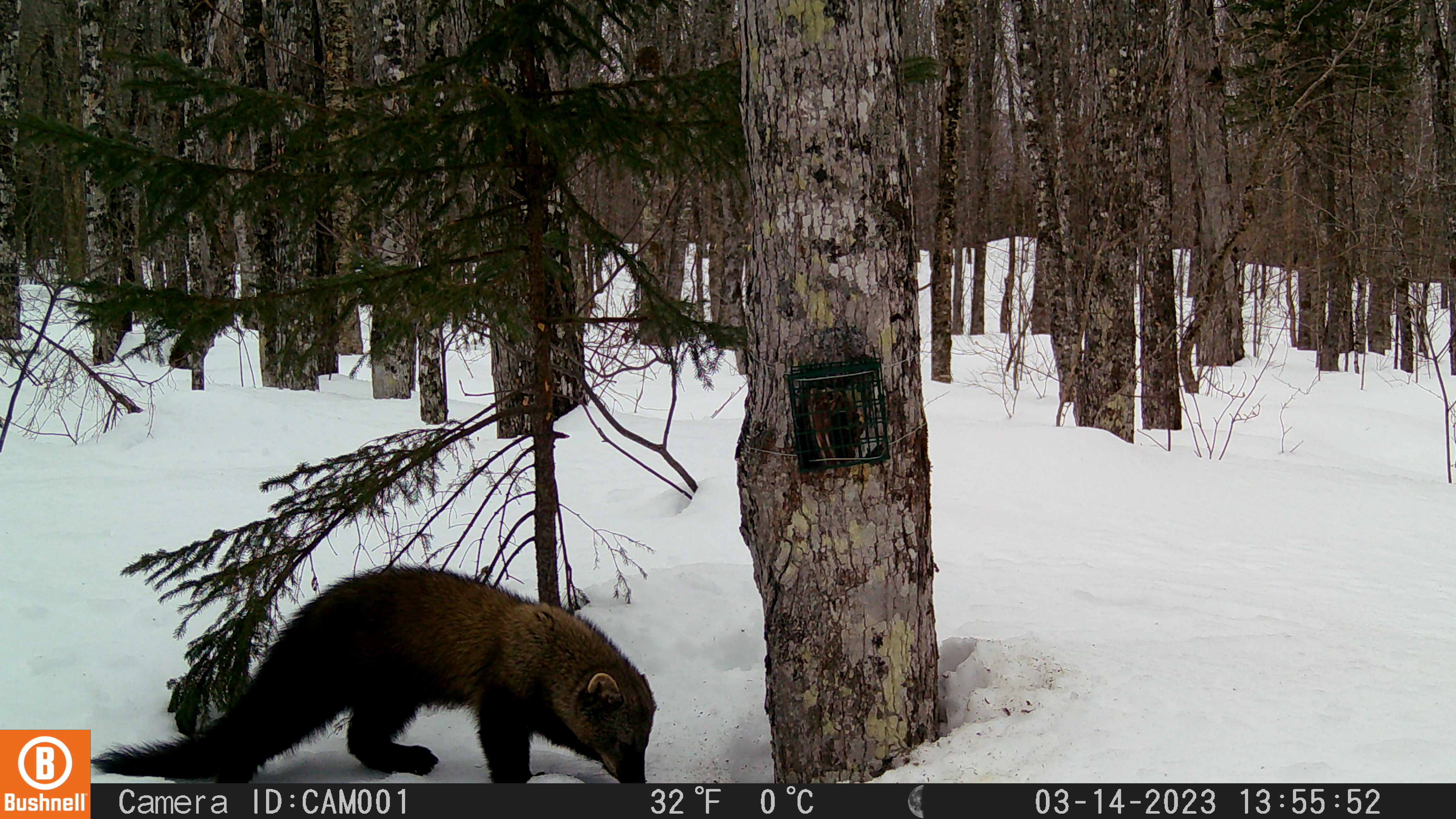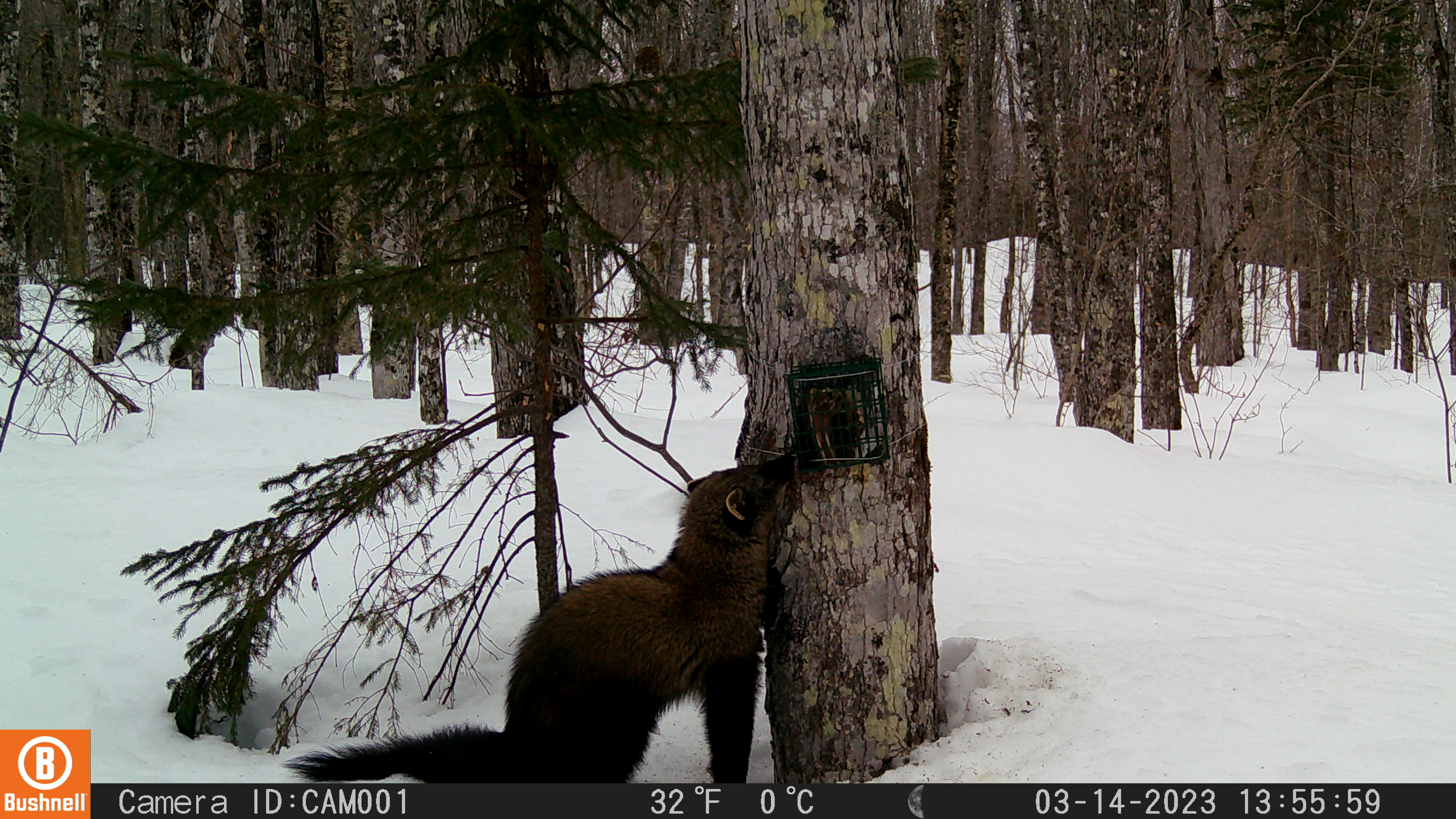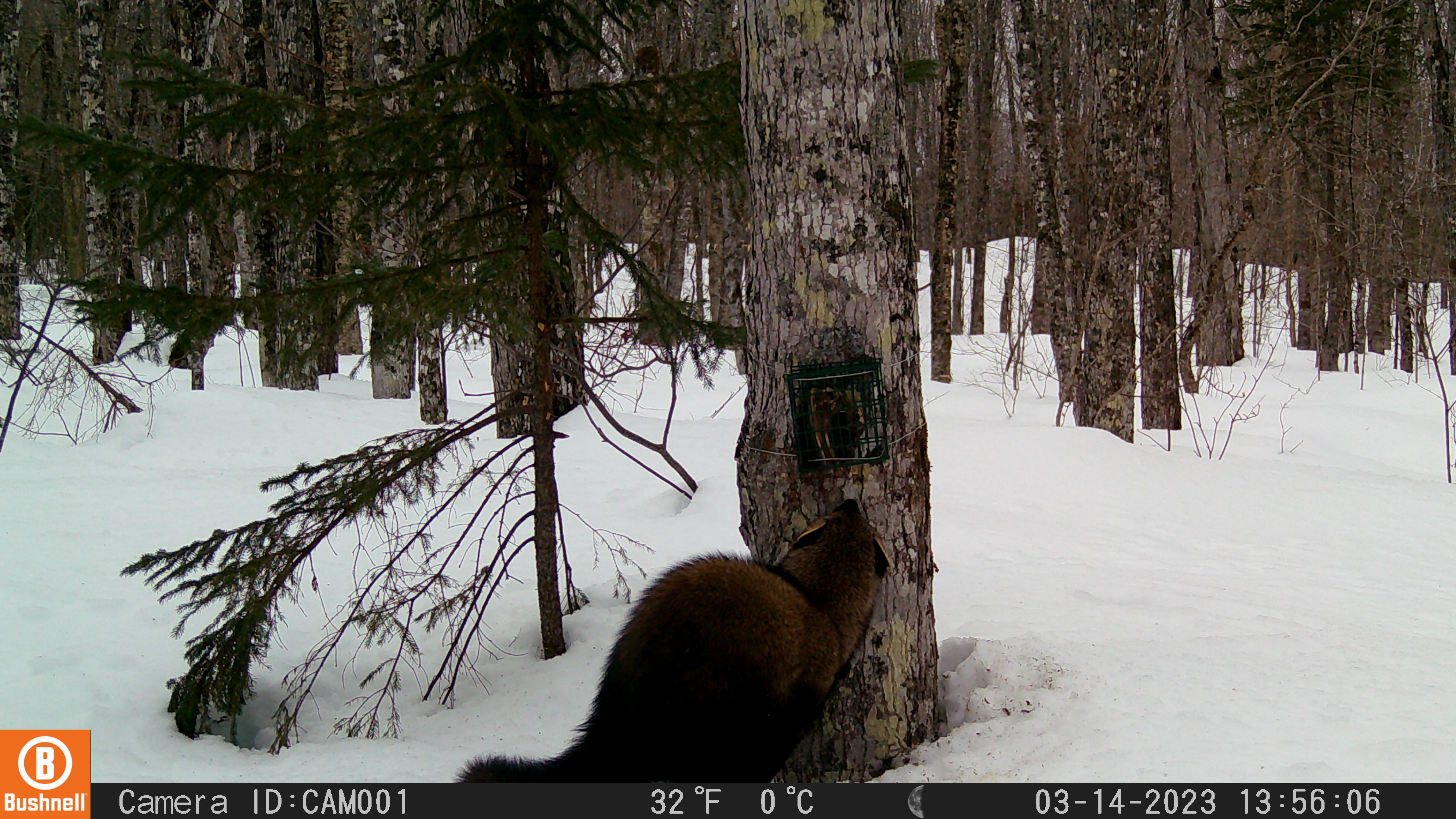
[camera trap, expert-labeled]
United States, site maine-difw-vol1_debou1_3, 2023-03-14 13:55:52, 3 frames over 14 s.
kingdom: Animalia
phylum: Chordata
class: Mammalia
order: Carnivora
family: Mustelidae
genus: Pekania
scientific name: Pekania pennanti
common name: fisher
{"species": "fisher (Pekania pennanti)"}